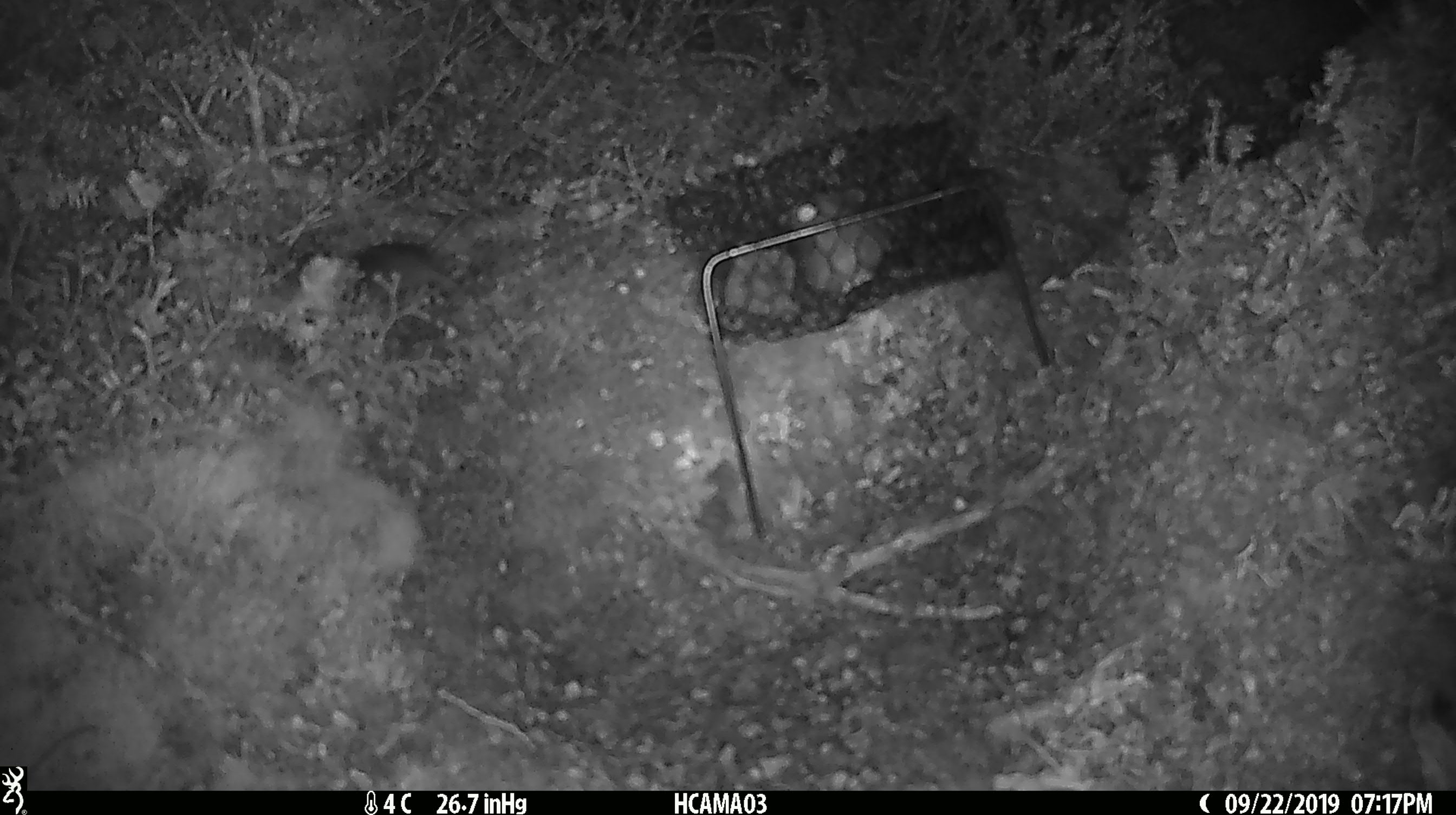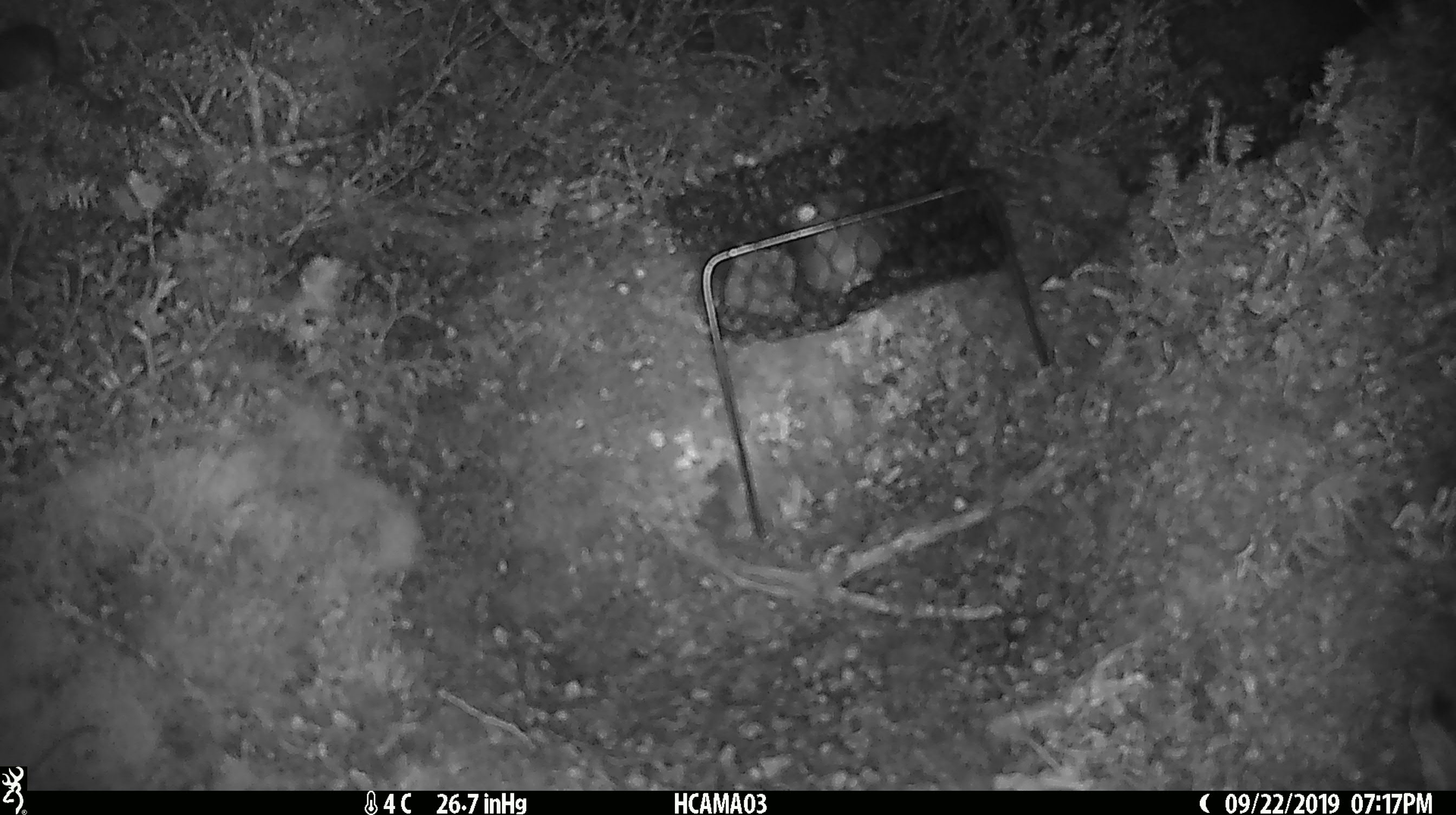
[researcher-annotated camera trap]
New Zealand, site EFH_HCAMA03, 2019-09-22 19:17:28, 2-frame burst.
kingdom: Animalia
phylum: Chordata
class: Mammalia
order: Rodentia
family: Muridae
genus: Mus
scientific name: Mus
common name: mouse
Mouse (Mus).